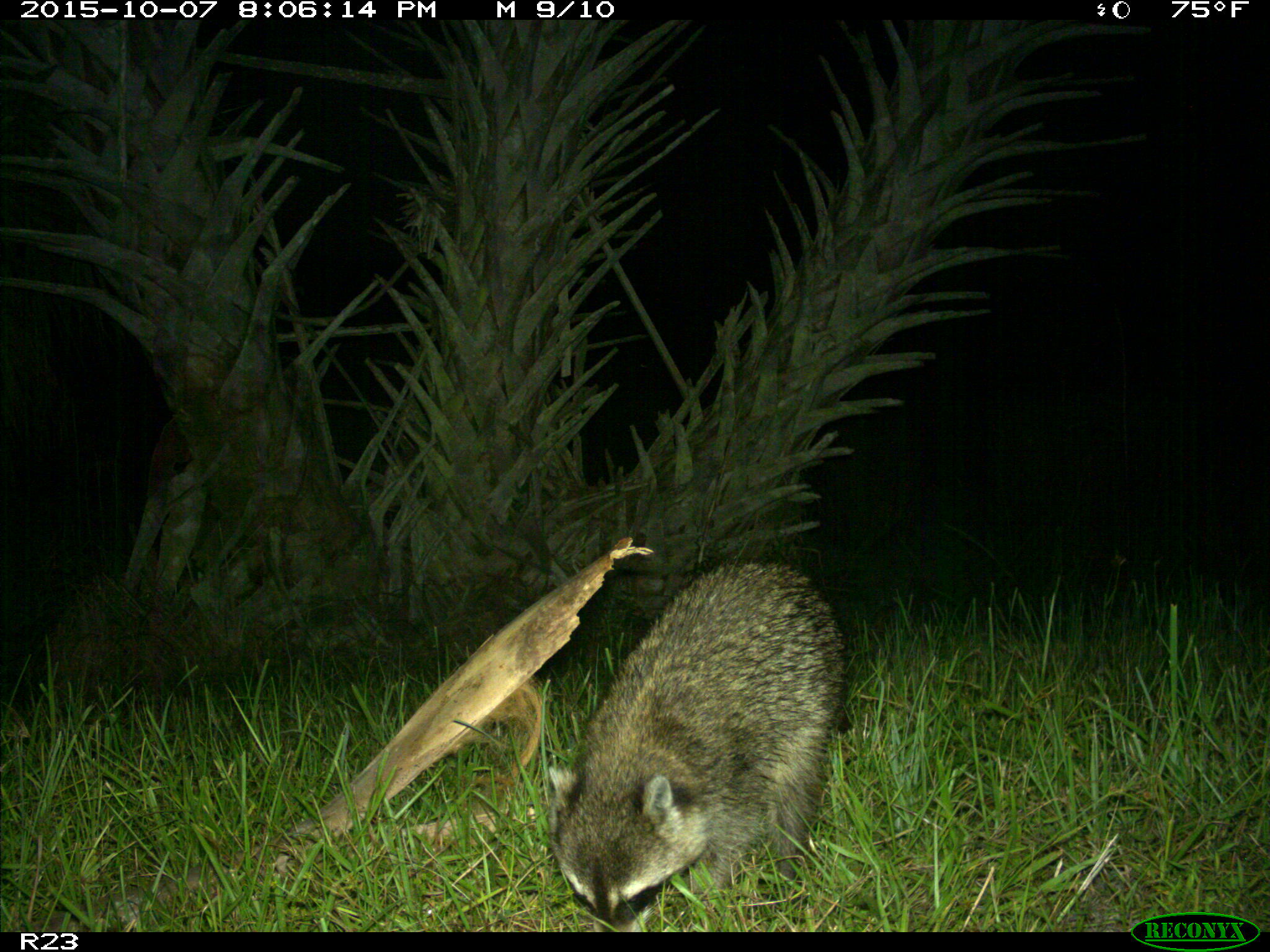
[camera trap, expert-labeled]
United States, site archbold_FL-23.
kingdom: Animalia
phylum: Chordata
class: Mammalia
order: Carnivora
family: Procyonidae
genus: Procyon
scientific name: Procyon lotor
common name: common raccoon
Procyon lotor (common raccoon).